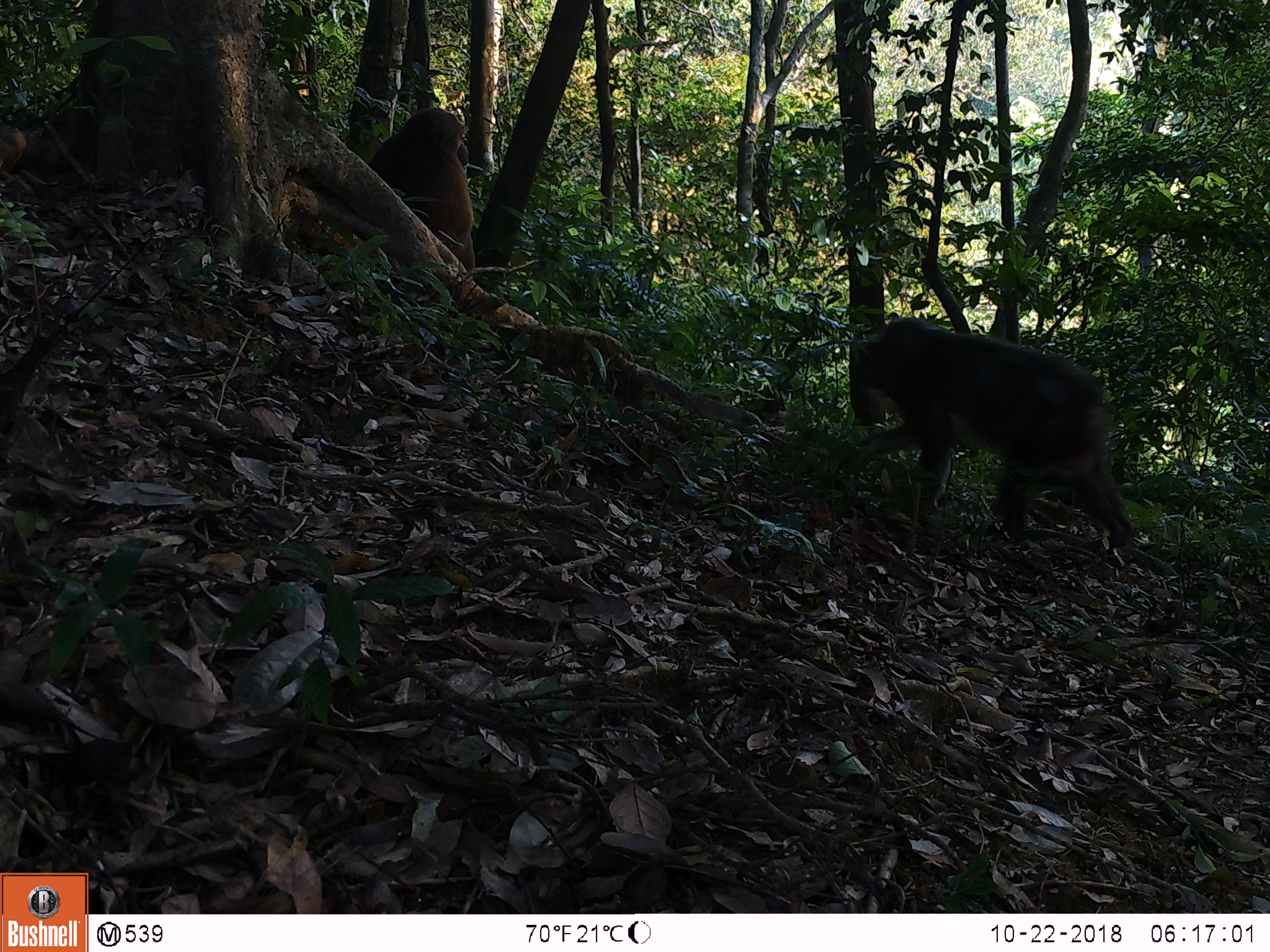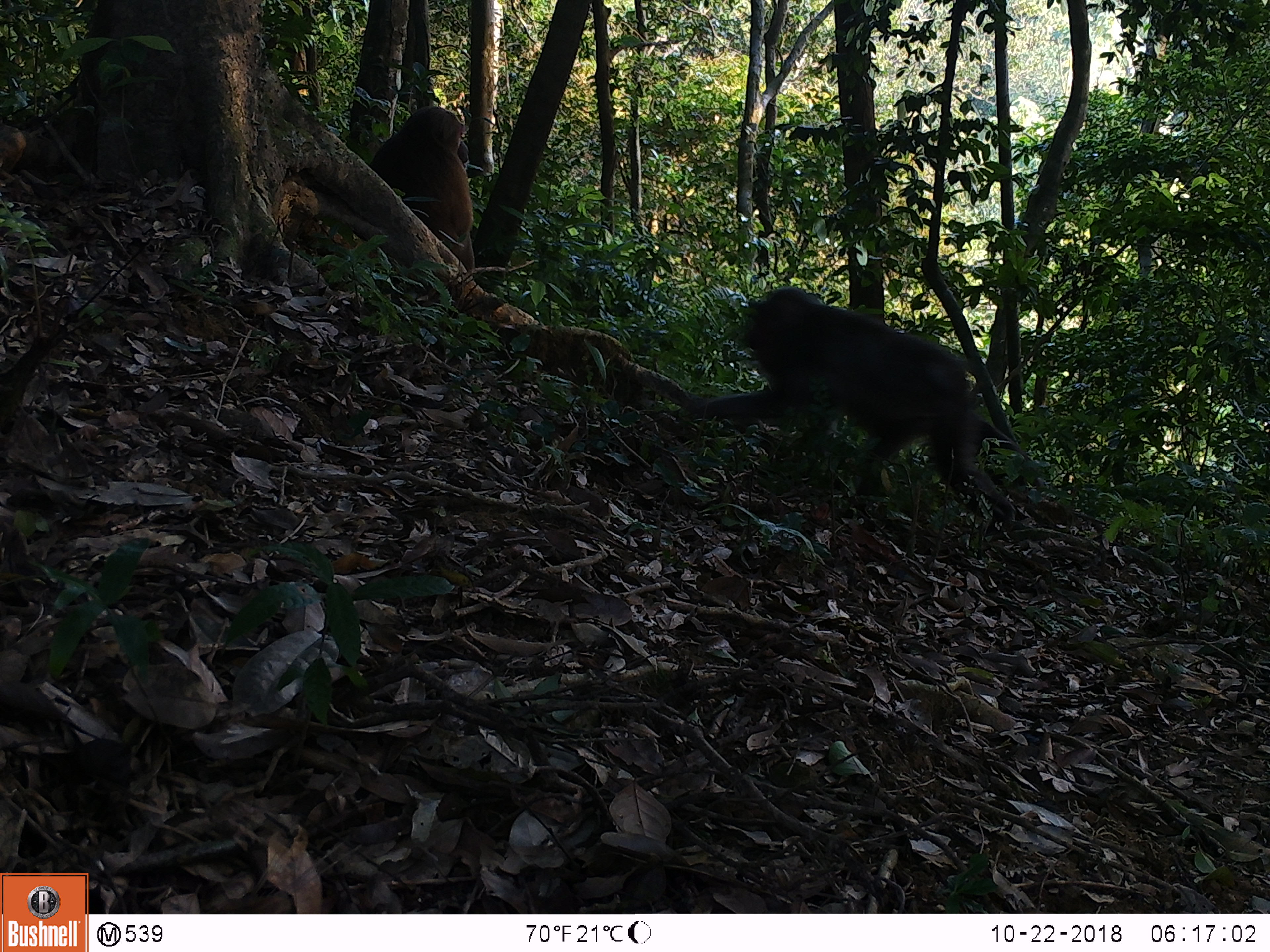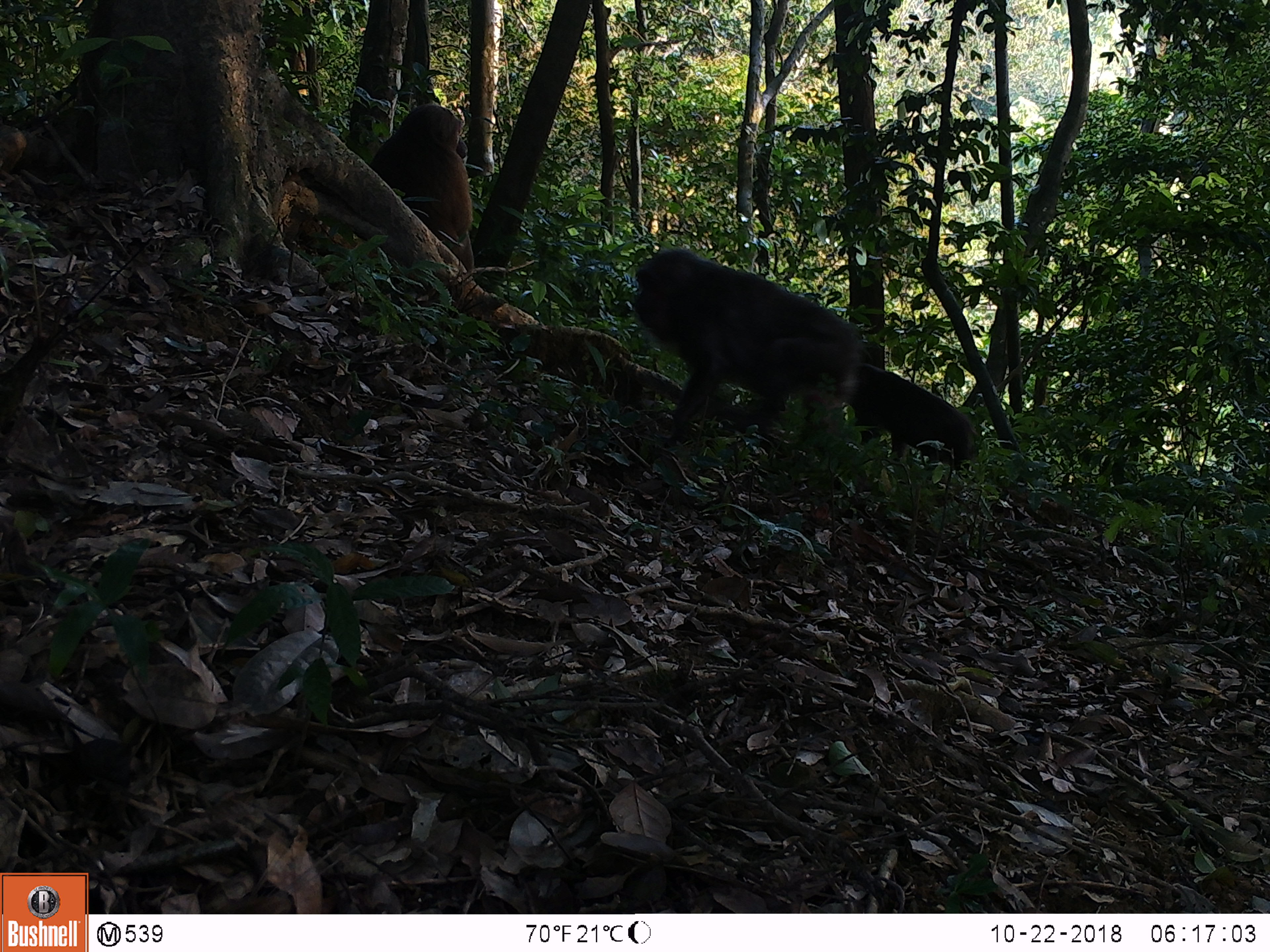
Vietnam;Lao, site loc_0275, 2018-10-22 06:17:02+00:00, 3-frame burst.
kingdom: Animalia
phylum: Chordata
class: Mammalia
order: Primates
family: Cercopithecidae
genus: Macaca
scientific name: Macaca arctoides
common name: stump-tailed macaque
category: stump tailed macaque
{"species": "stump tailed macaque (stump-tailed macaque) (Macaca arctoides)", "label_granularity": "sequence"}